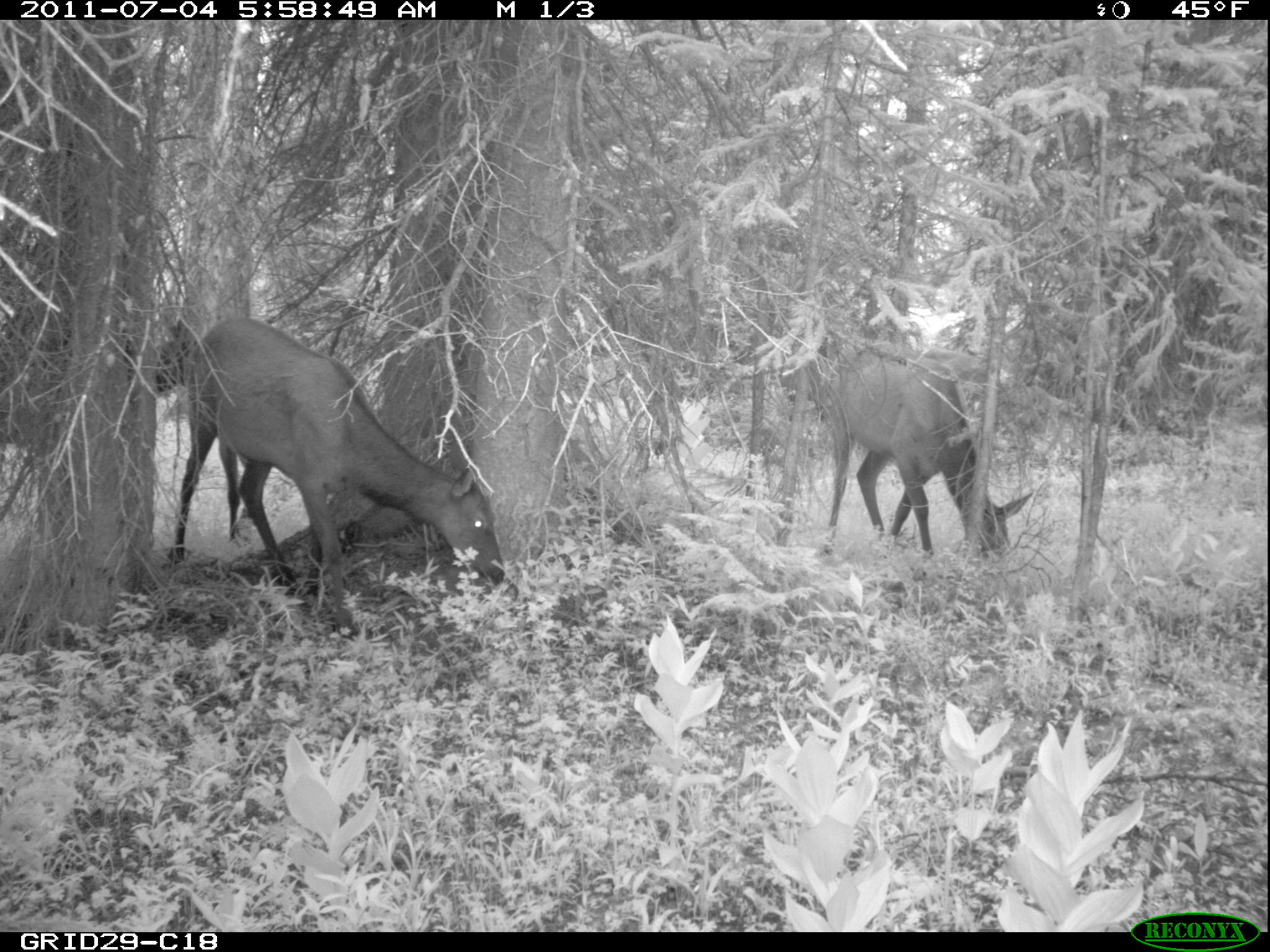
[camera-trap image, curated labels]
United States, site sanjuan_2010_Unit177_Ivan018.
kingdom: Animalia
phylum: Chordata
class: Mammalia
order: Artiodactyla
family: Cervidae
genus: Cervus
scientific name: Cervus elaphus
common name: red deer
Cervus elaphus (red deer).